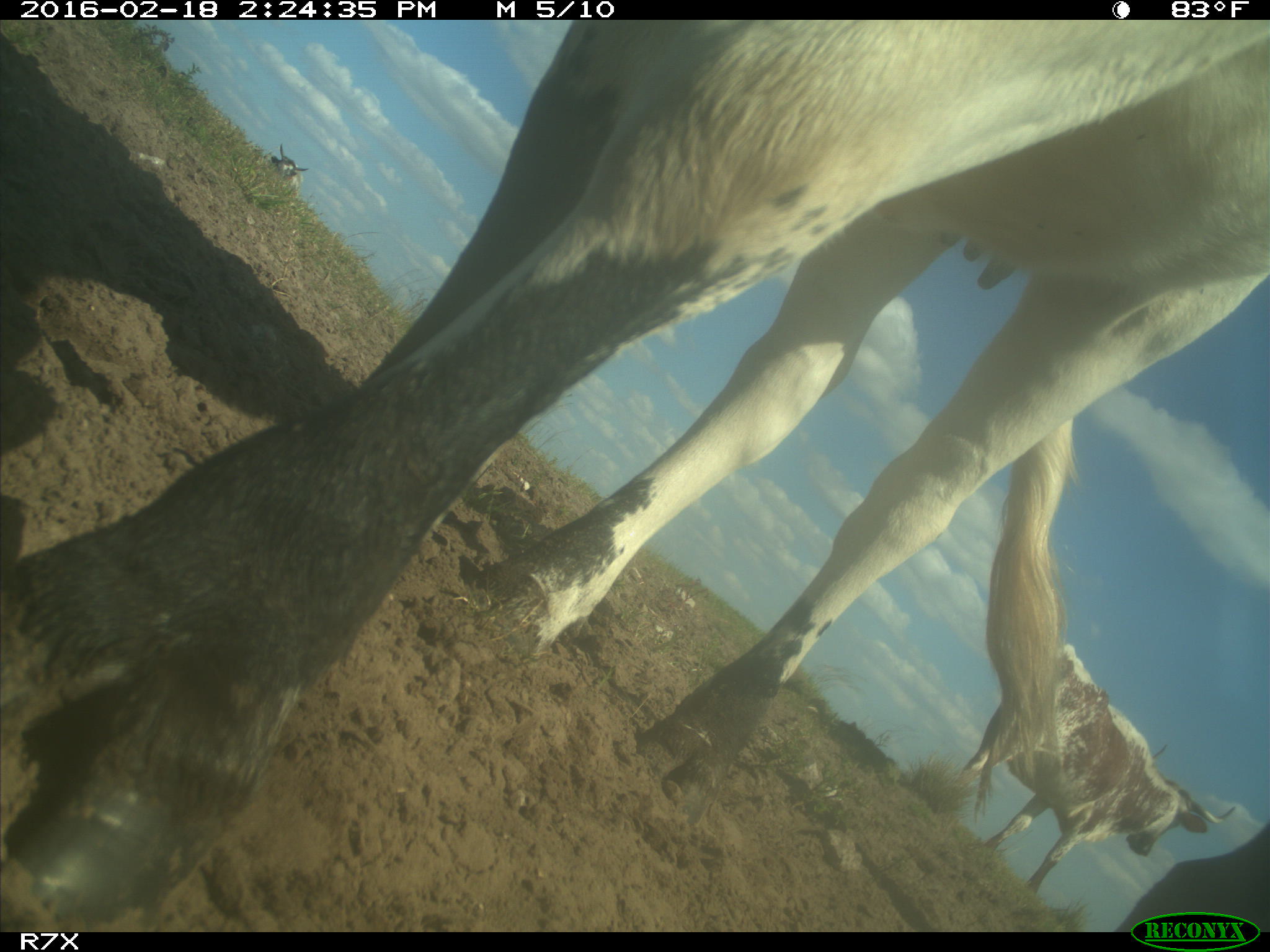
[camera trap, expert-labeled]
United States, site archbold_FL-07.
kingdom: Animalia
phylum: Chordata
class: Mammalia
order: Artiodactyla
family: Bovidae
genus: Bos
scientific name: Bos taurus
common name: domestic cow